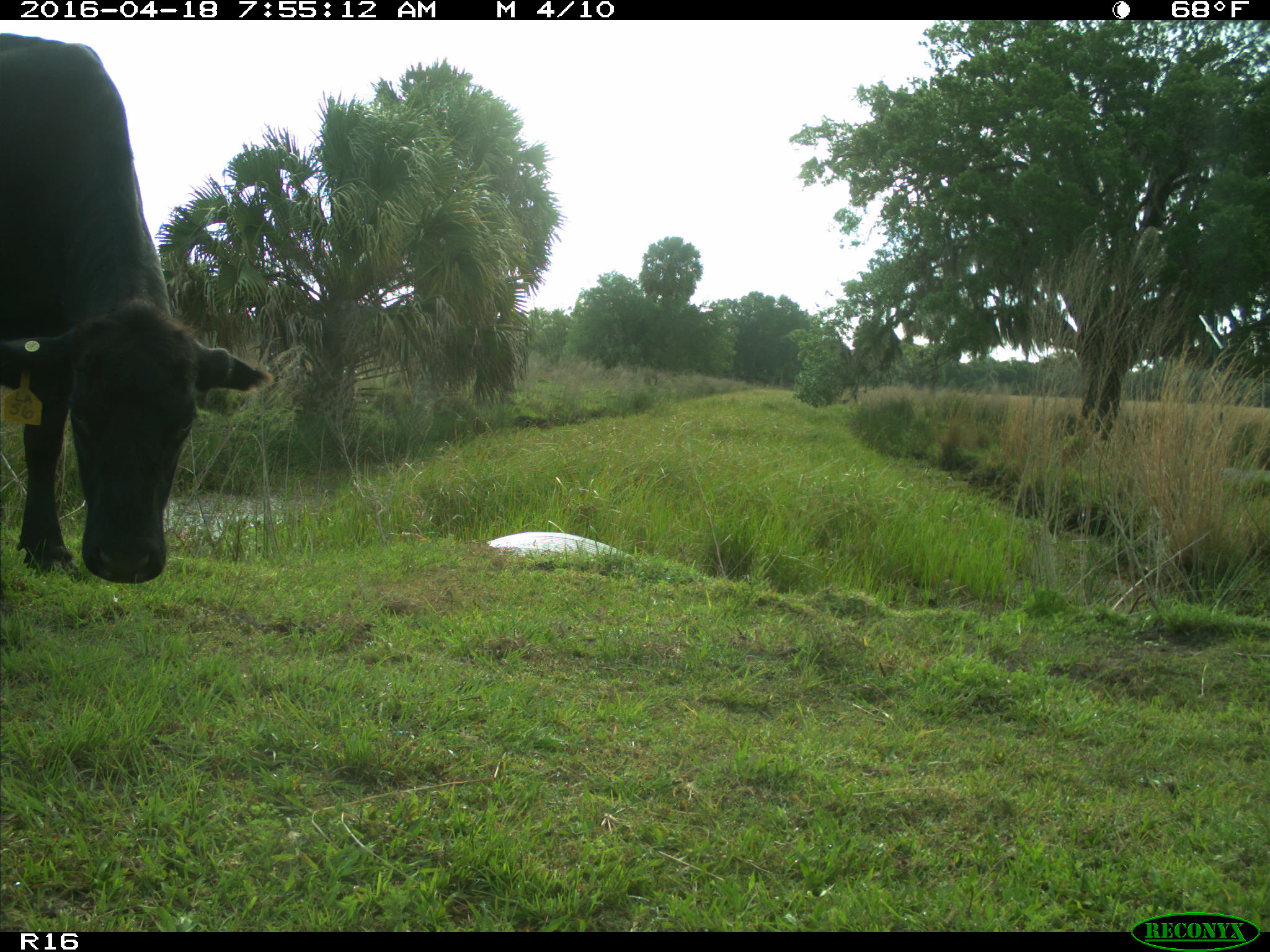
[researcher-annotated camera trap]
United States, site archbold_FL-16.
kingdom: Animalia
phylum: Chordata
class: Mammalia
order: Artiodactyla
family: Bovidae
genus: Bos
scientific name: Bos taurus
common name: domestic cow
Bos taurus (domestic cow).